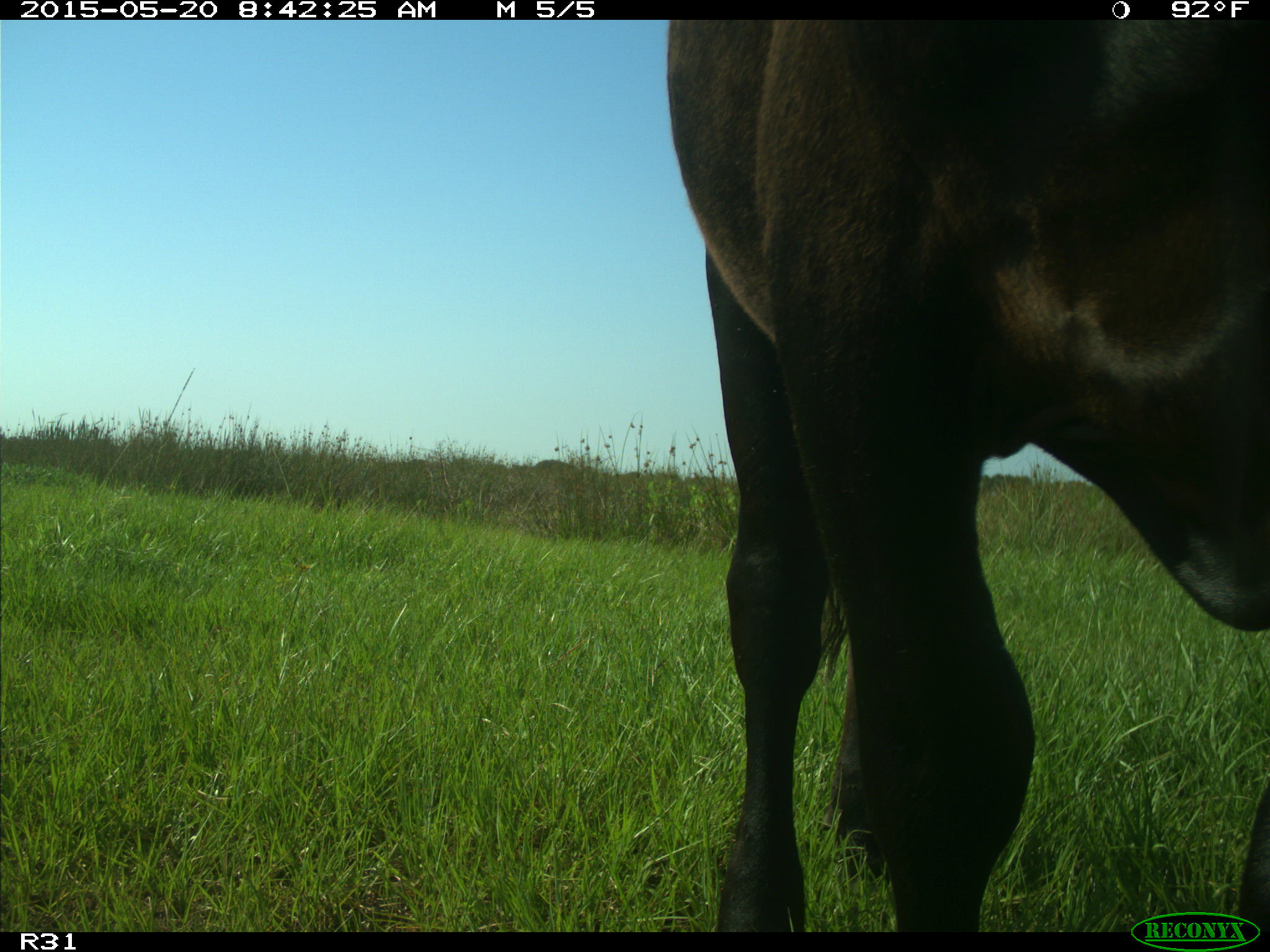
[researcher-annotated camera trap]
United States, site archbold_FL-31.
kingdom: Animalia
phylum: Chordata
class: Mammalia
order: Artiodactyla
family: Bovidae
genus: Bos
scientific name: Bos taurus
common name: domestic cow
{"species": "Bos taurus (domestic cow)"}